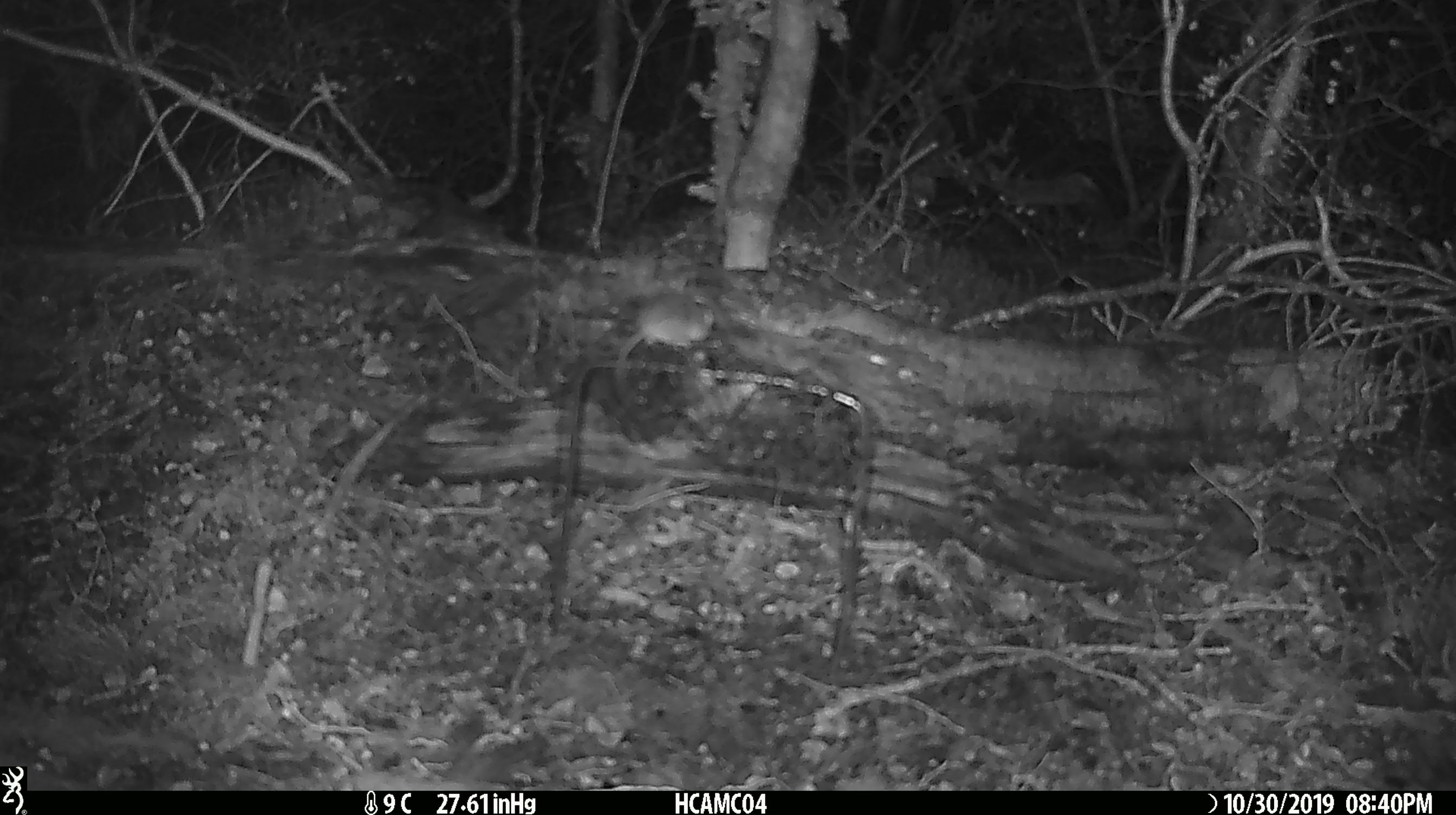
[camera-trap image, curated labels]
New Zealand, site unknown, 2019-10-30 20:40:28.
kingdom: Animalia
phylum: Chordata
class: Mammalia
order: Rodentia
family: Muridae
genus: Mus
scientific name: Mus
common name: mouse